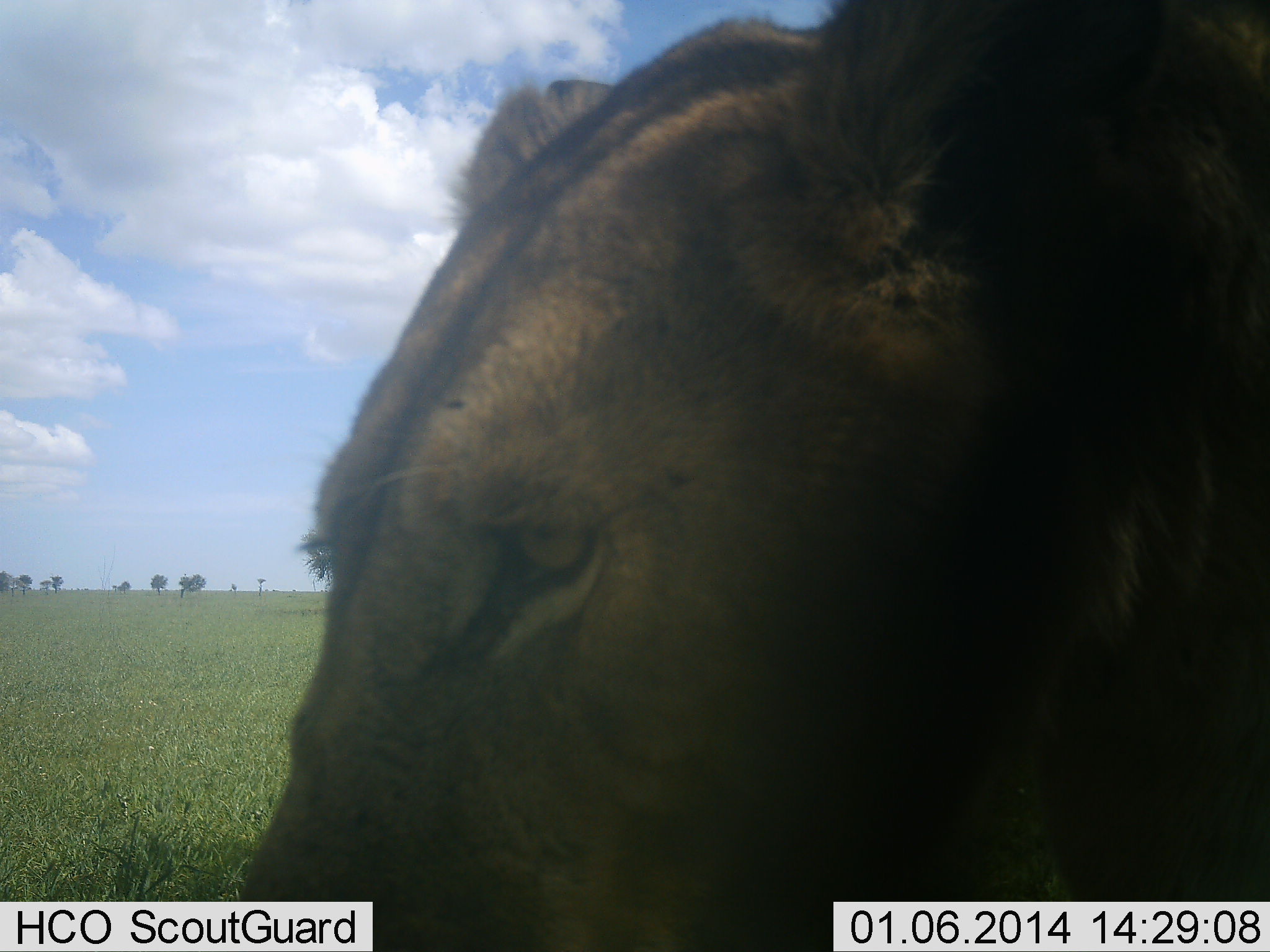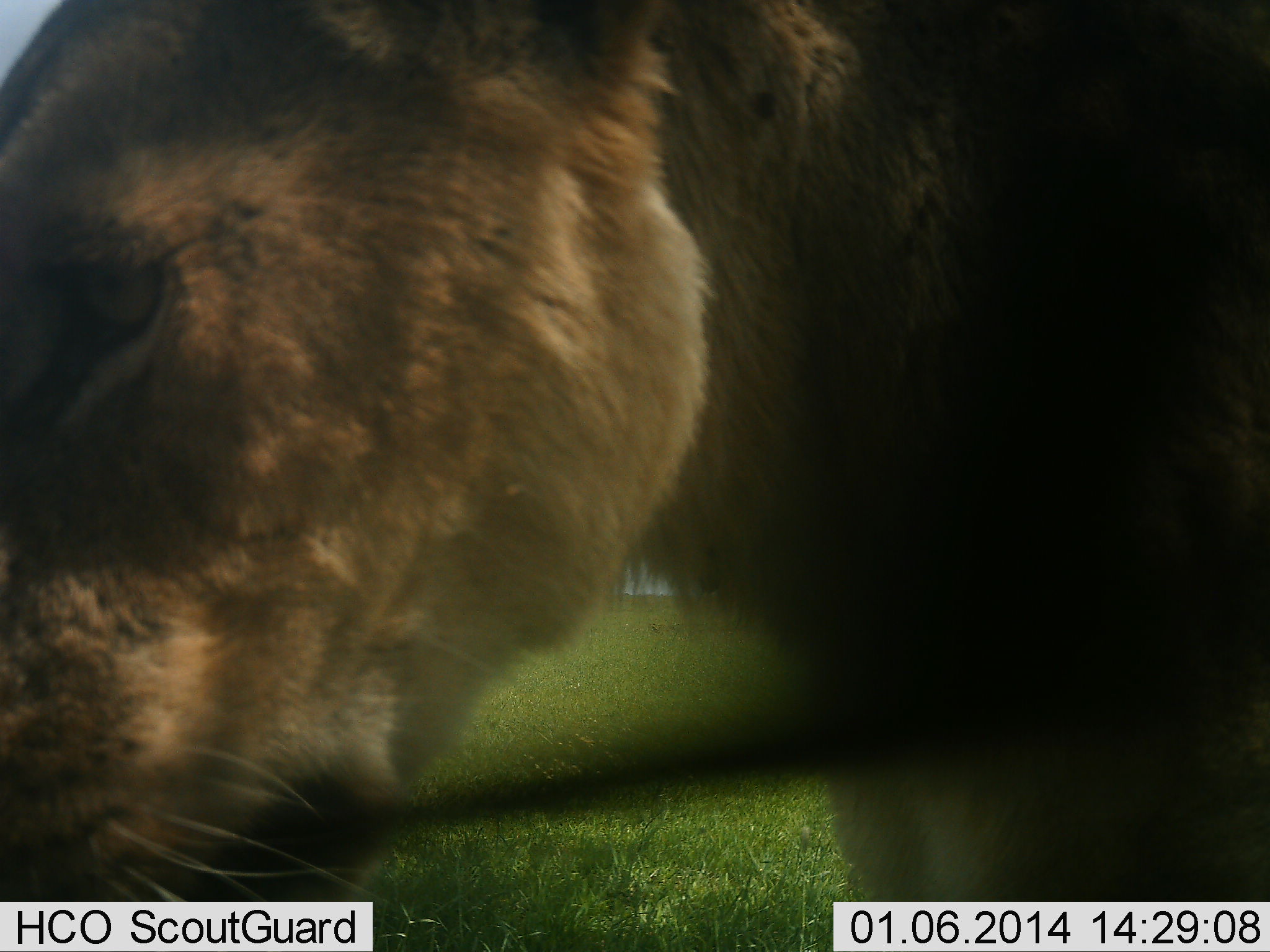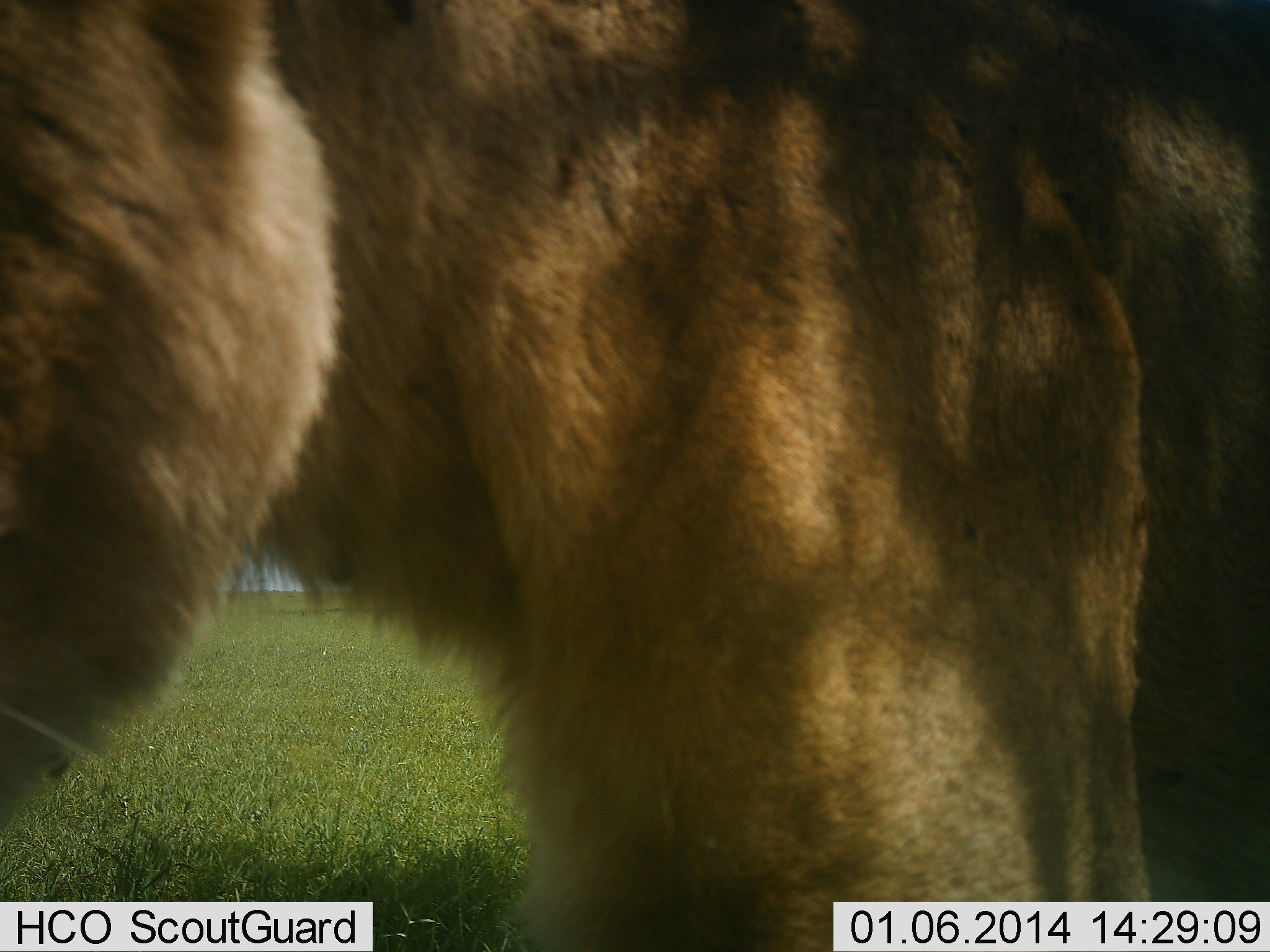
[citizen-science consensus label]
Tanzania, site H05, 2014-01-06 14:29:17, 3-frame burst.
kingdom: Animalia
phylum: Chordata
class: Mammalia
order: Carnivora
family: Felidae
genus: Panthera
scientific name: Panthera leo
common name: lion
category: lionfemale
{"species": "lionfemale (lion) (Panthera leo)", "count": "1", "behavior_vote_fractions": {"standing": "10%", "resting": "0%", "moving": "90%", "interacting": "0%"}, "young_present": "0%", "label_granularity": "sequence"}